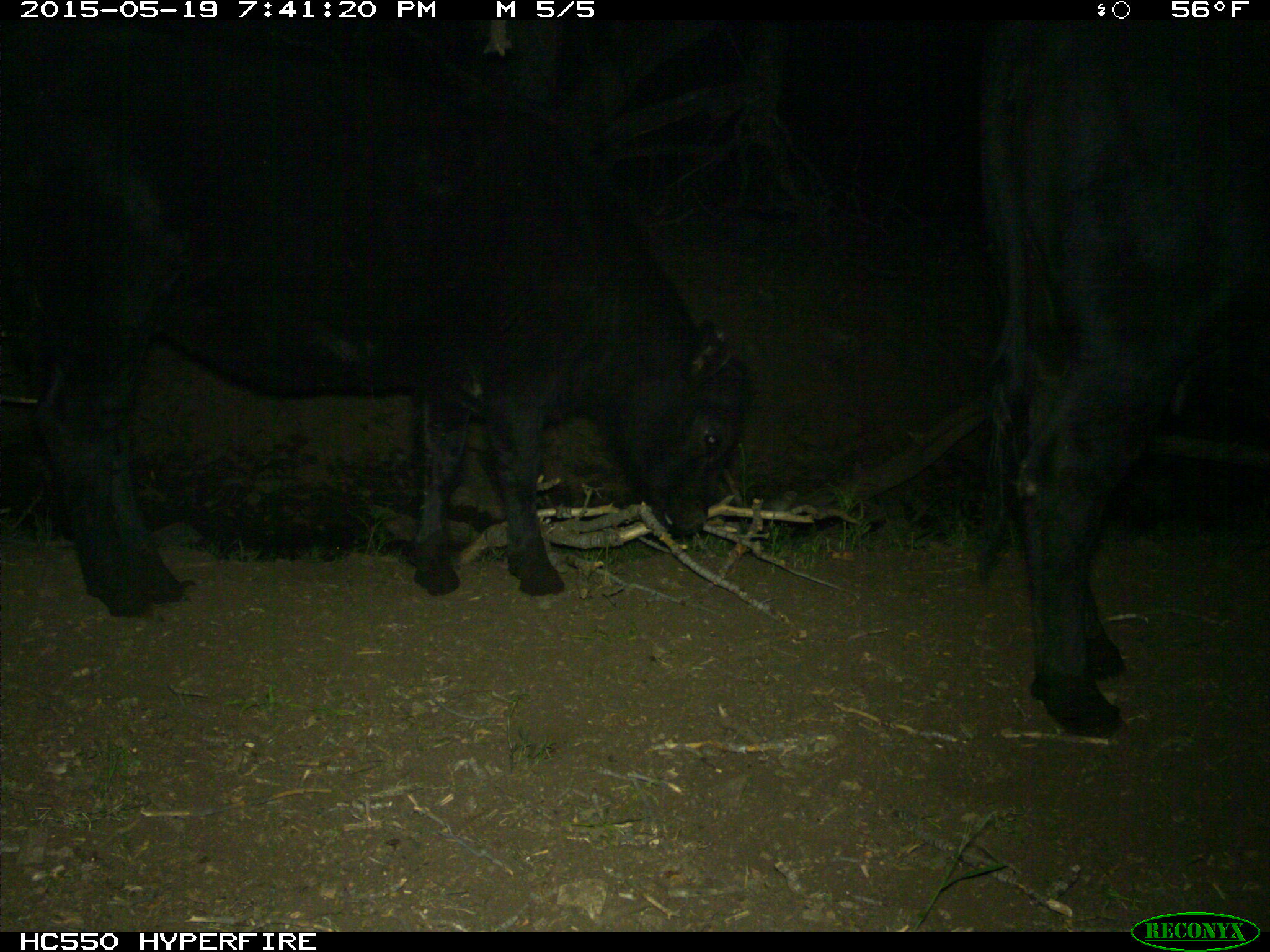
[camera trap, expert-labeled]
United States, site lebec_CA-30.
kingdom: Animalia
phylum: Chordata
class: Mammalia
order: Artiodactyla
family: Bovidae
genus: Bos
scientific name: Bos taurus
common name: domestic cow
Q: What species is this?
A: Bos taurus (domestic cow).